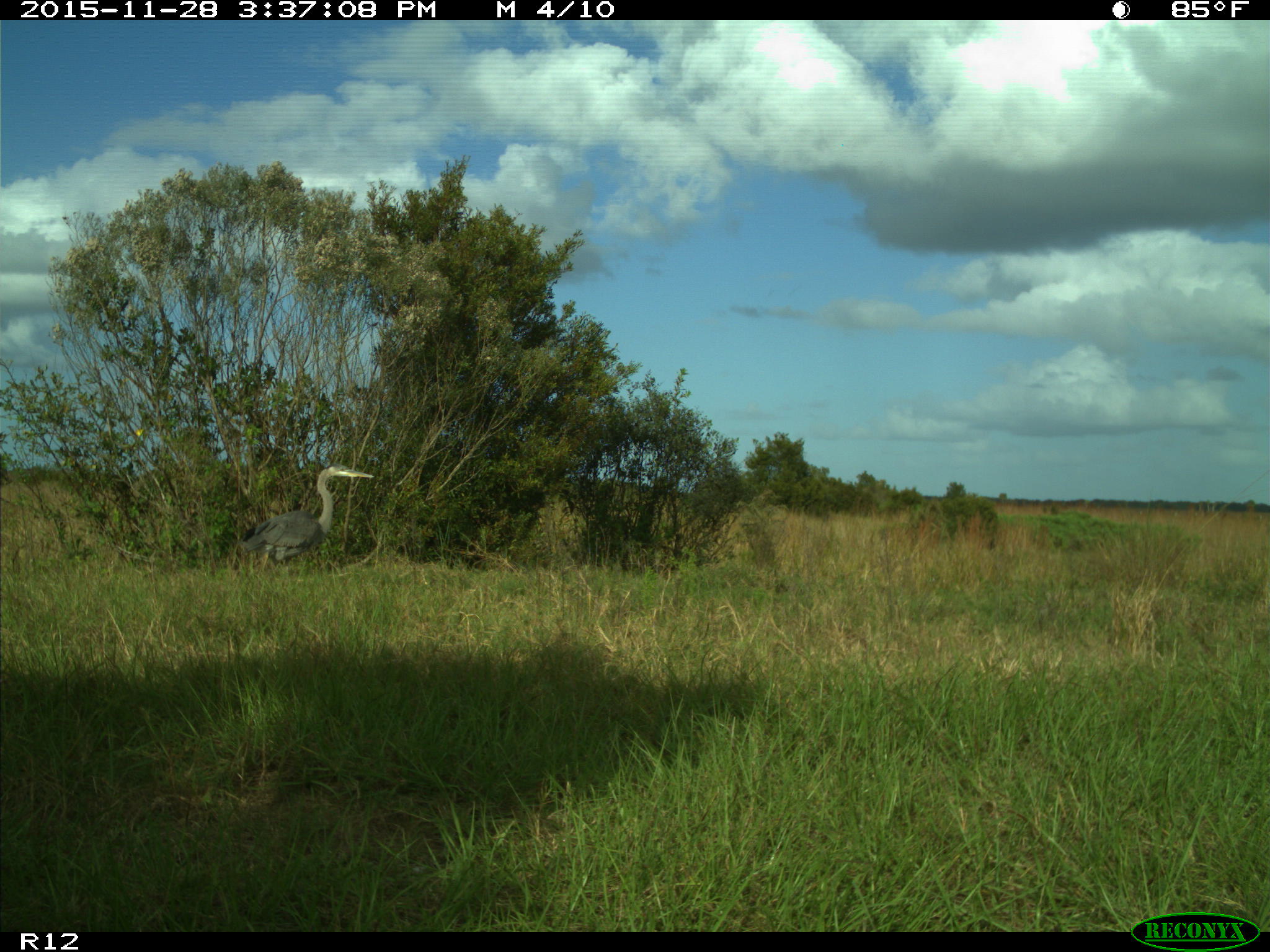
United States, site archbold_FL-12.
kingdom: Animalia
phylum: Chordata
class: Aves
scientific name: Aves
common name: birds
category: unidentified bird